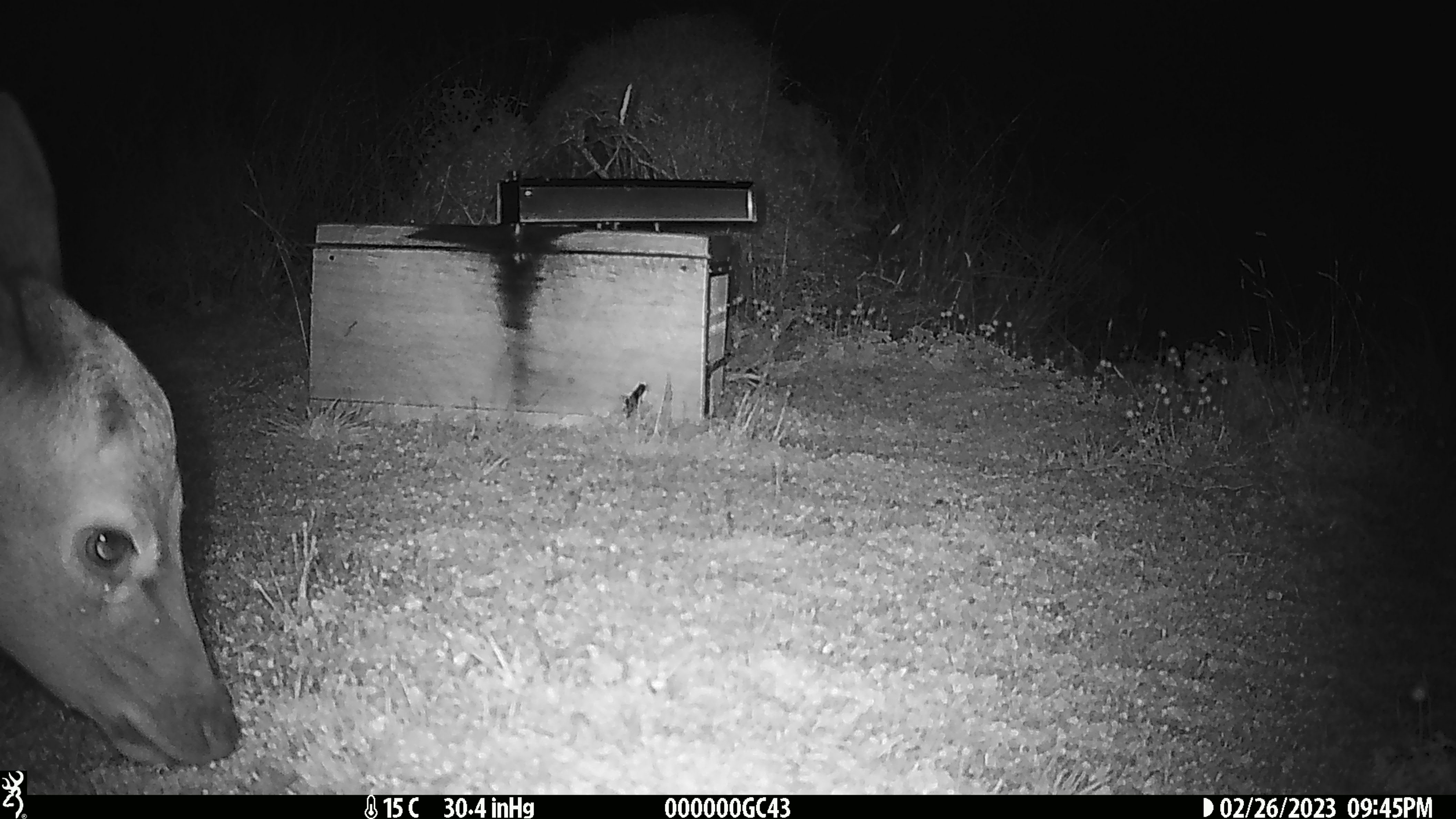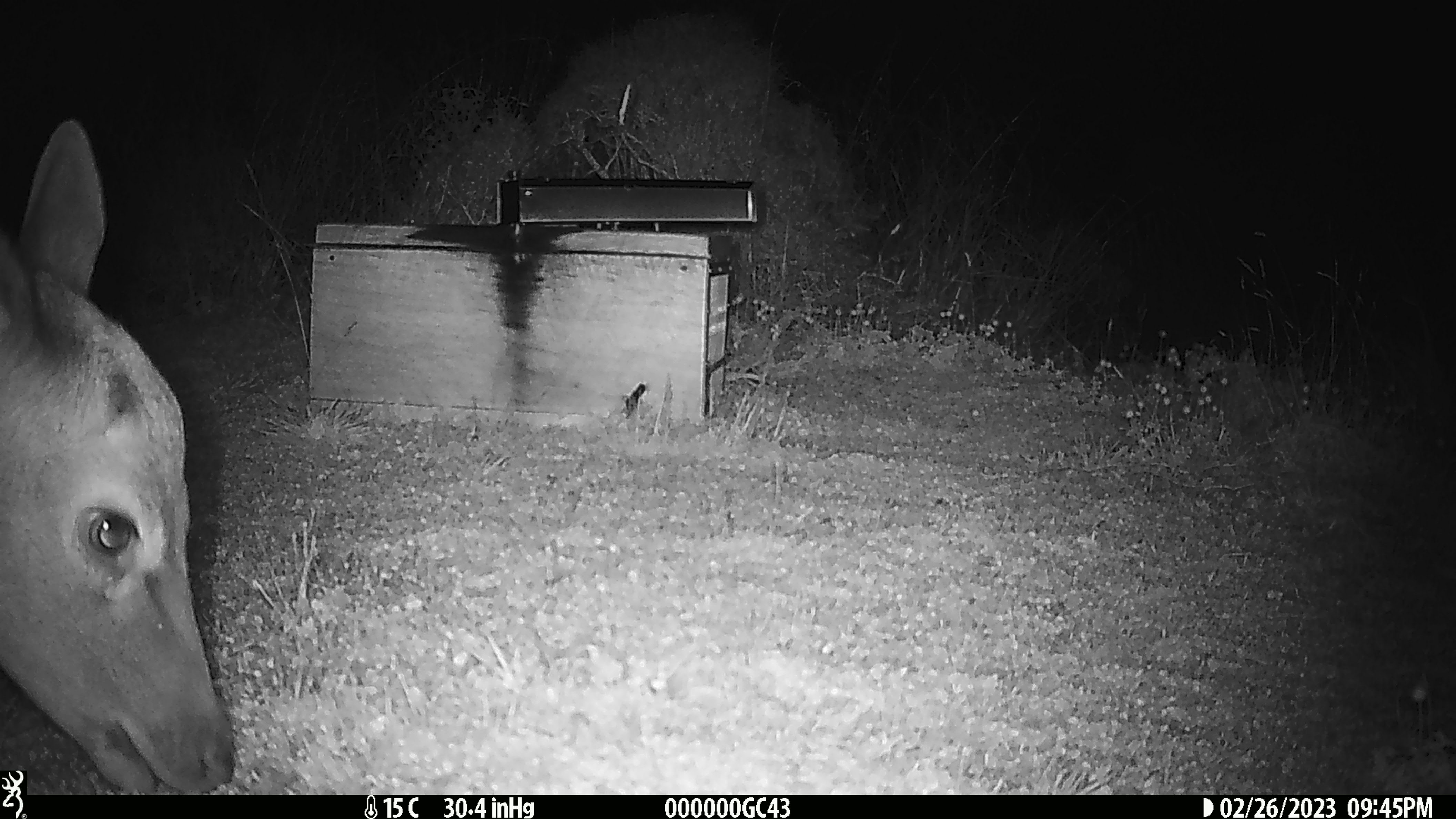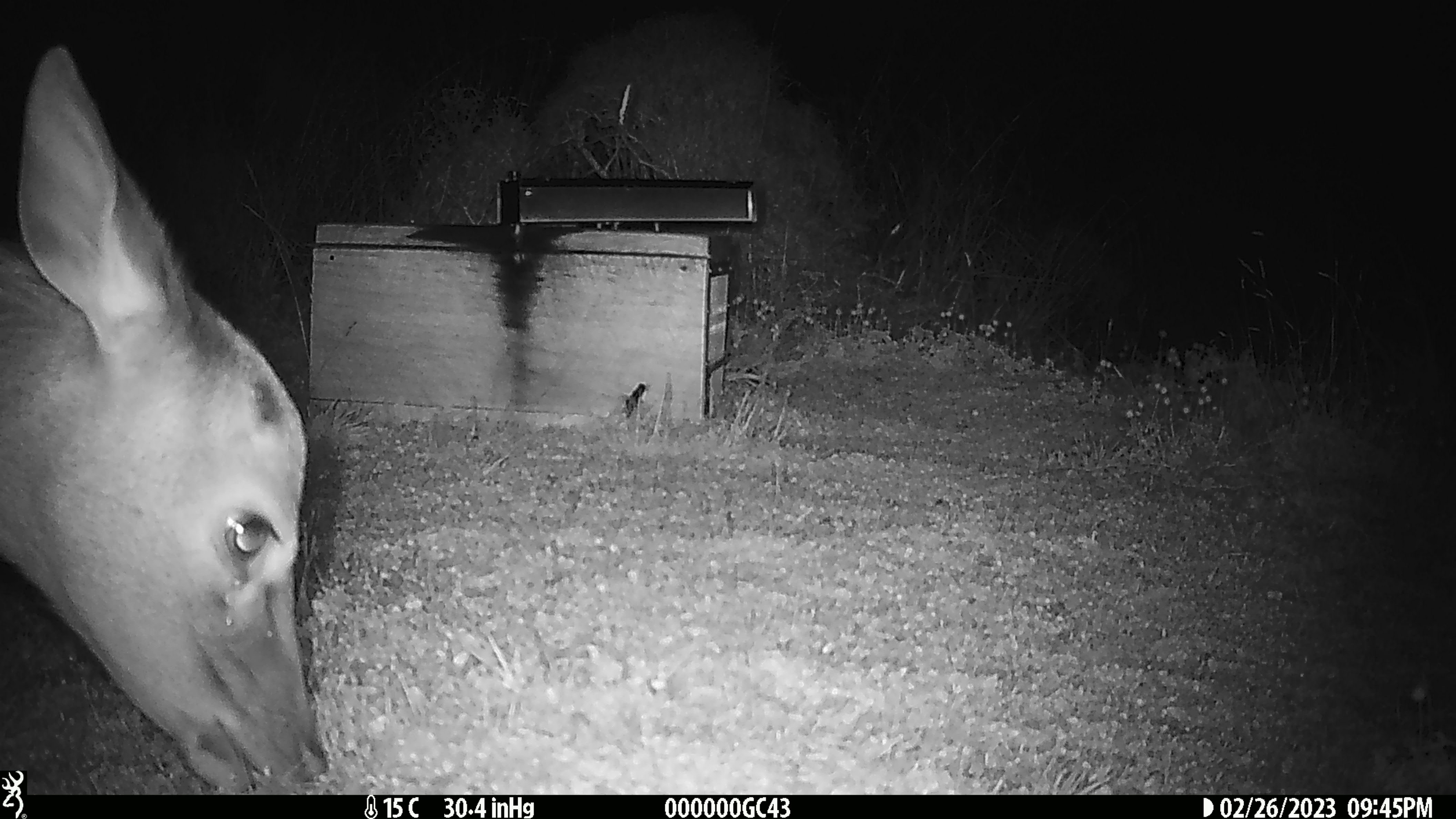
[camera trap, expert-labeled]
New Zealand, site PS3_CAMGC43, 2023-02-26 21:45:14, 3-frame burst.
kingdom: Animalia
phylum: Chordata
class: Mammalia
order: Artiodactyla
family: Cervidae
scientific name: Cervidae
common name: deer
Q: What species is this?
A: Deer (Cervidae).